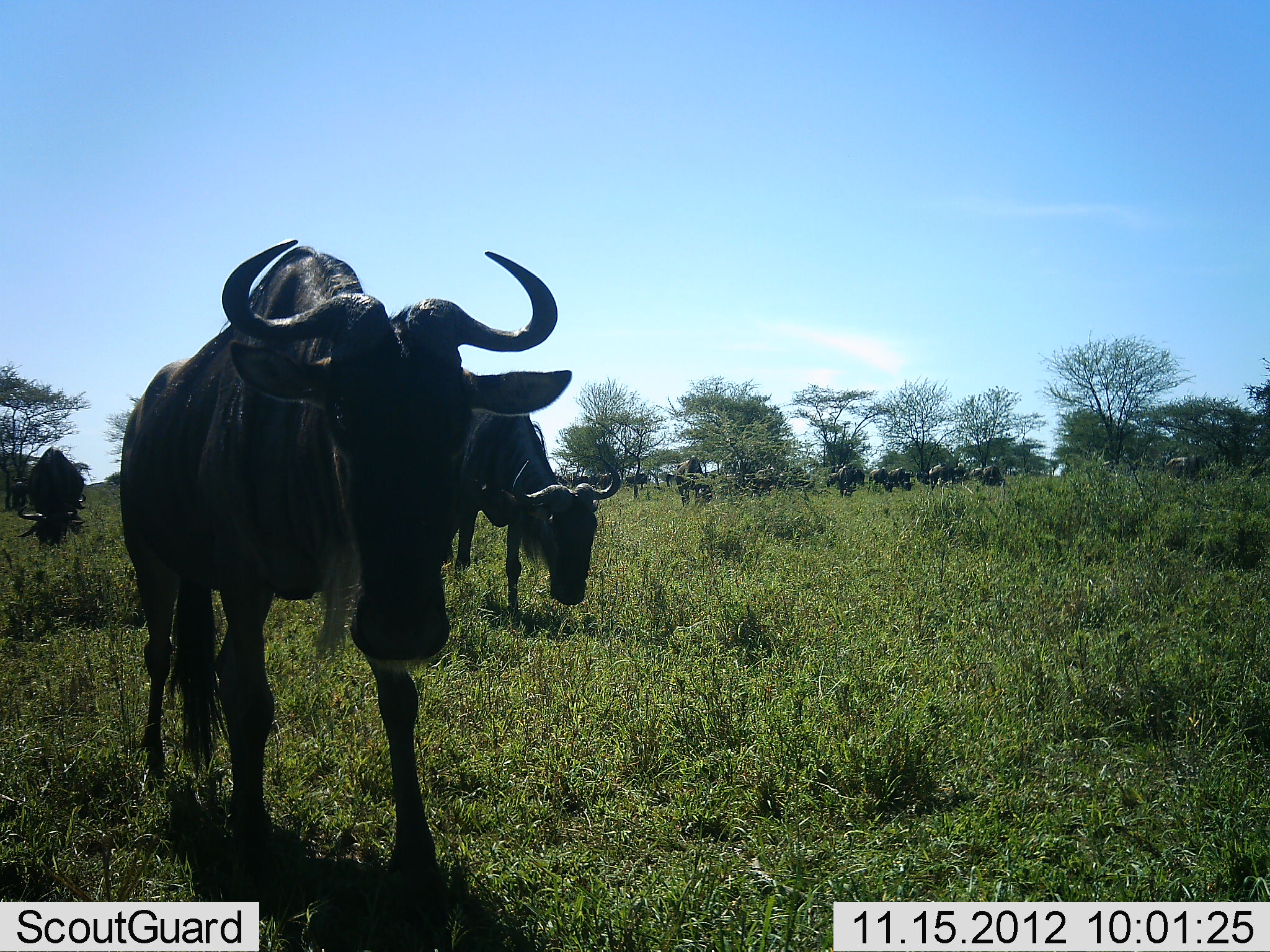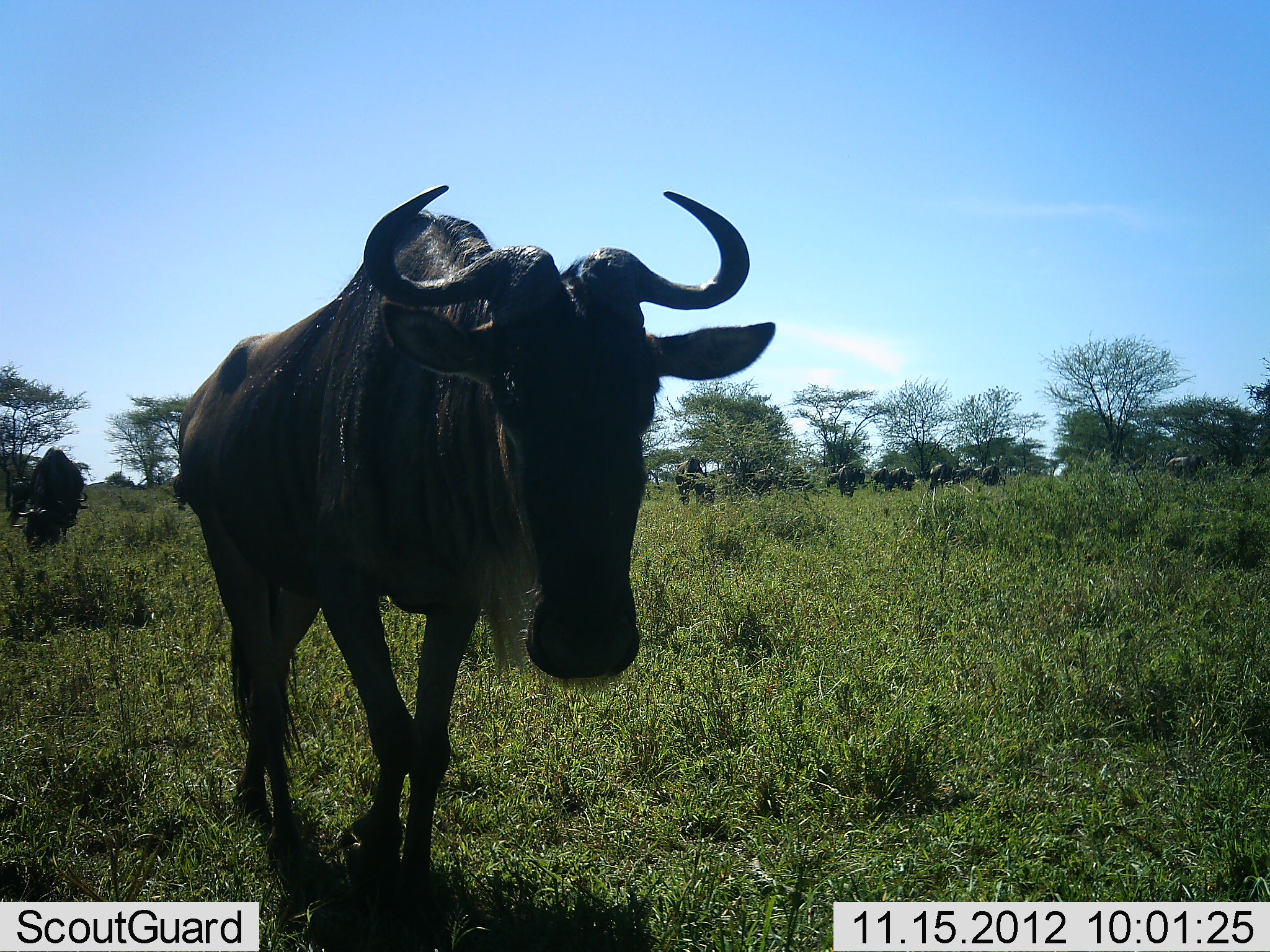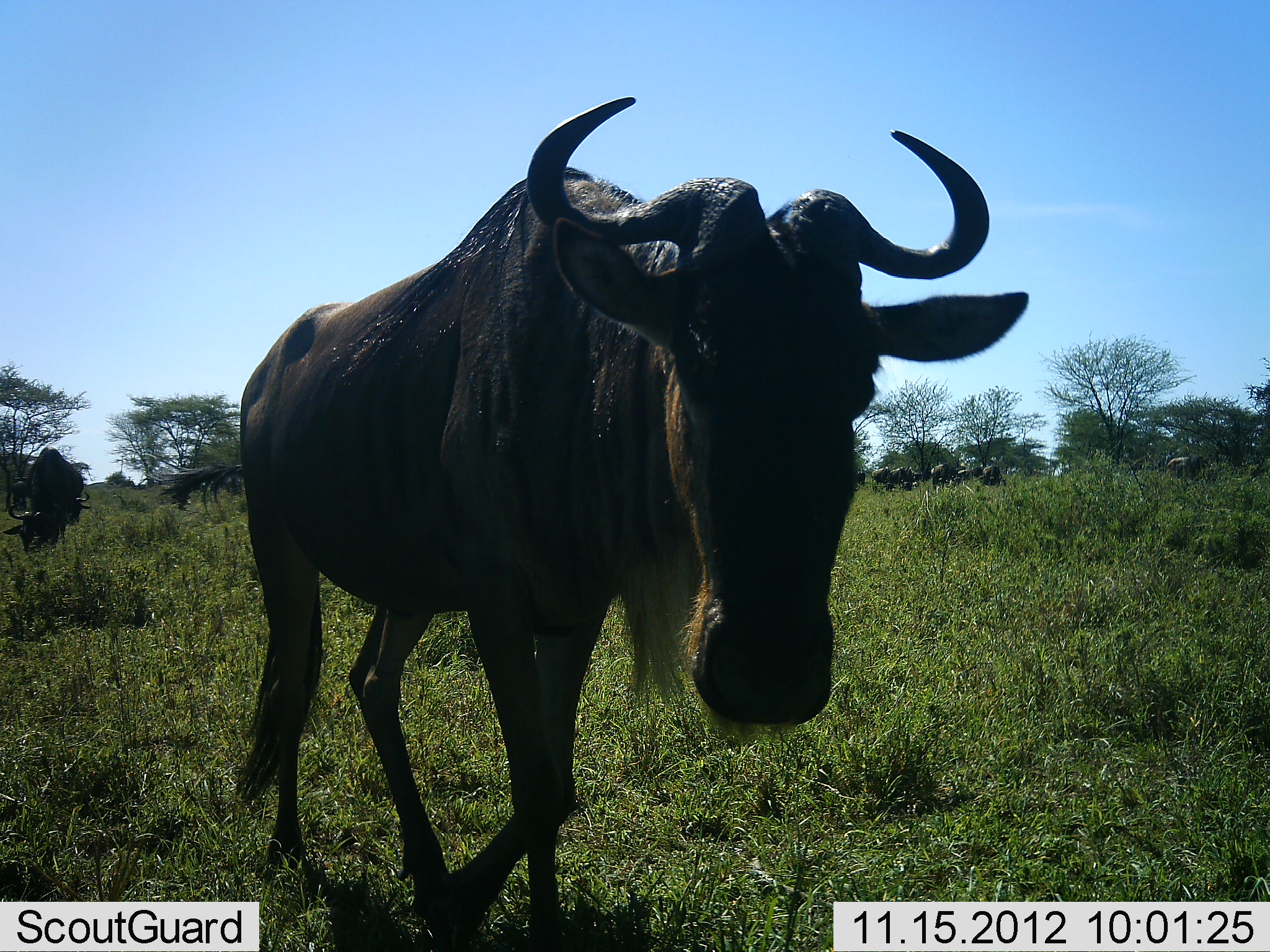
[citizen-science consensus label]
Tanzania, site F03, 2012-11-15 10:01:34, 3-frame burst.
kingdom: Animalia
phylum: Chordata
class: Mammalia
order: Artiodactyla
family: Bovidae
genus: Connochaetes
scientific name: Connochaetes taurinus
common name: blue wildebeest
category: wildebeest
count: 11-50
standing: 40%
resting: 0%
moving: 70%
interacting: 0%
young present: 0%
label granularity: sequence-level